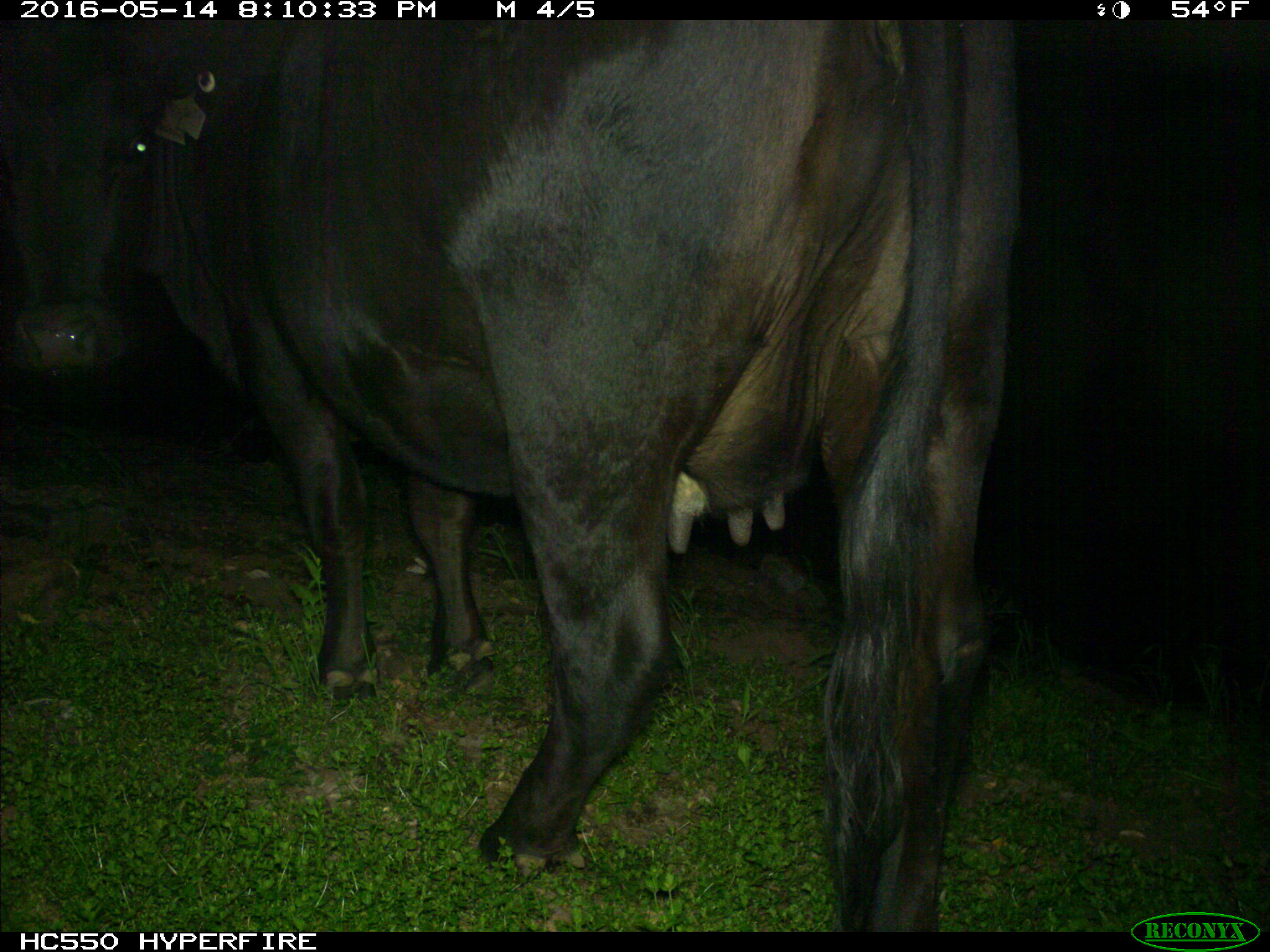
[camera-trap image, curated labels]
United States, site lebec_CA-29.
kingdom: Animalia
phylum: Chordata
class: Mammalia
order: Artiodactyla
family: Bovidae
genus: Bos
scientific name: Bos taurus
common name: domestic cow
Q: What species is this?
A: Bos taurus (domestic cow).